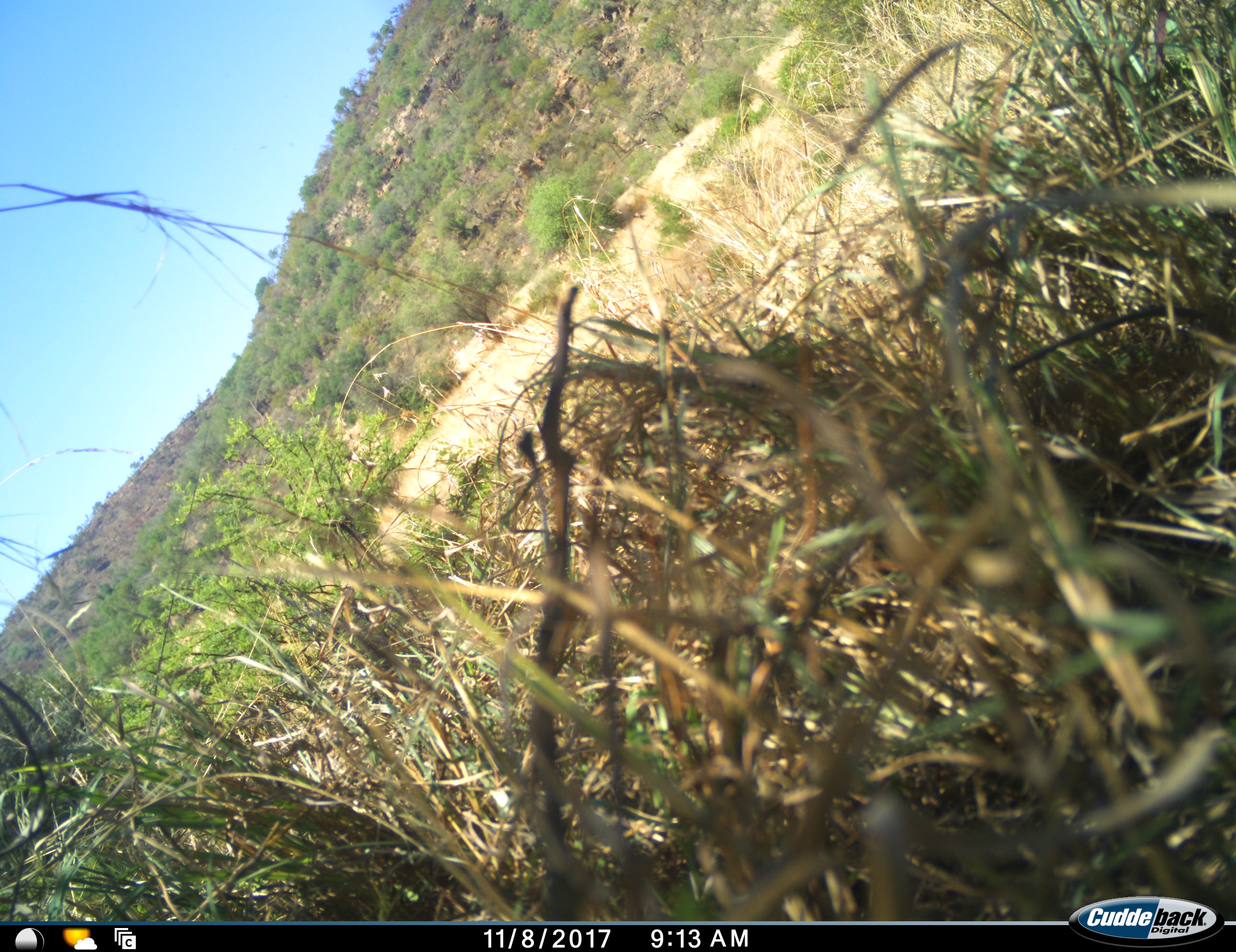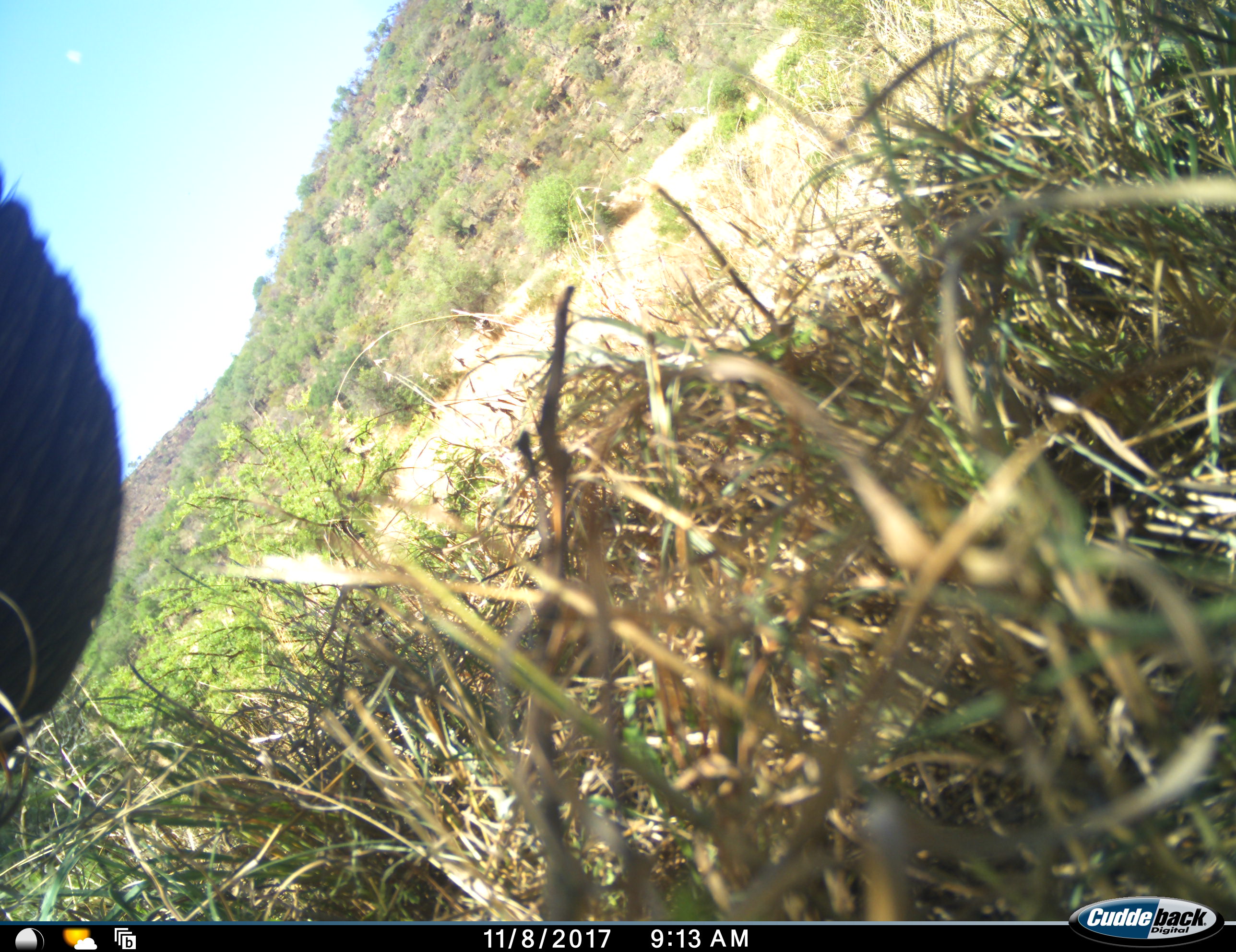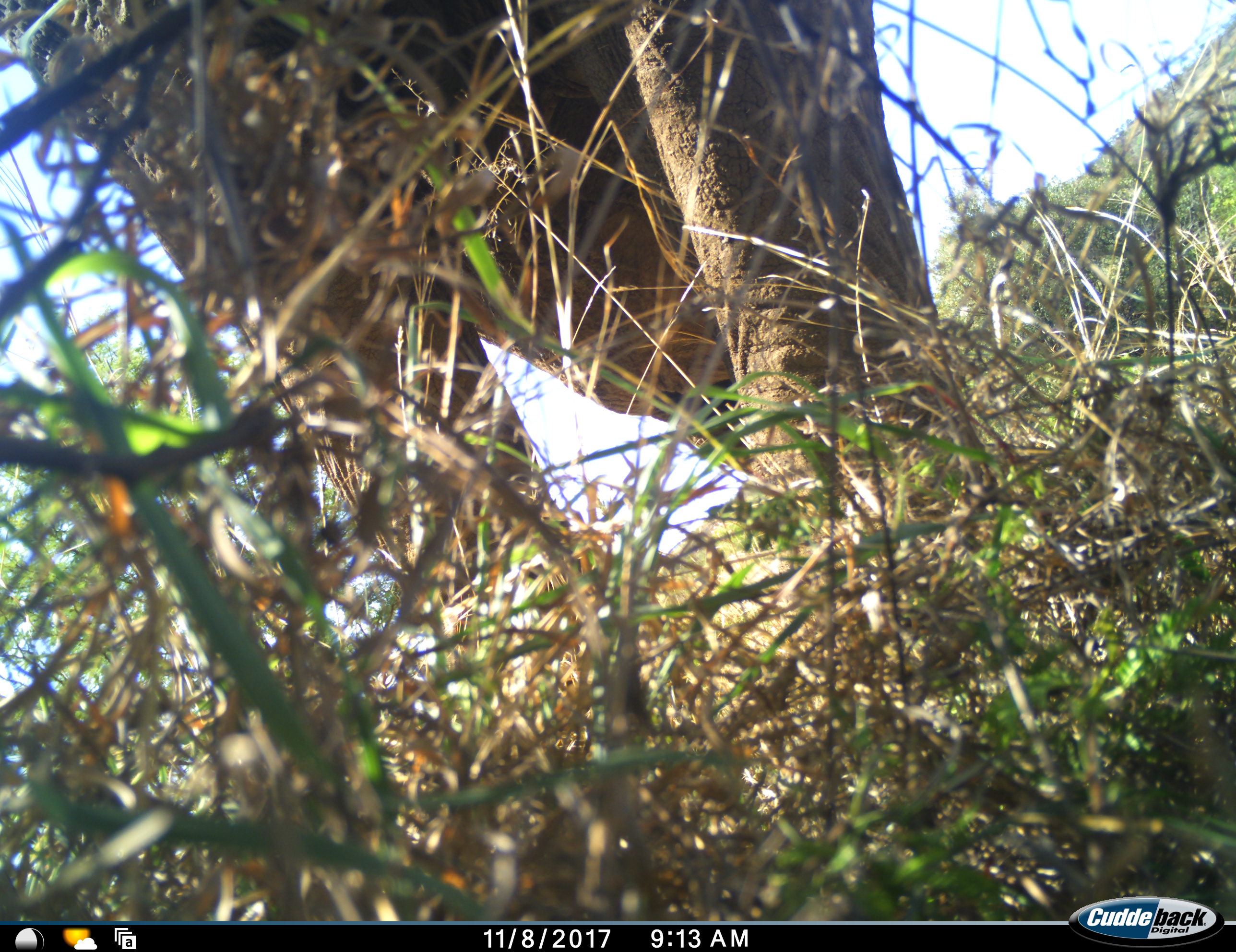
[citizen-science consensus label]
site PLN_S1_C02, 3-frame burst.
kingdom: Animalia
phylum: Chordata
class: Mammalia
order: Proboscidea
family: Elephantidae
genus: Loxodonta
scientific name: Loxodonta africana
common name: african bush elephant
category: elephant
Elephant (african bush elephant) (Loxodonta africana), count 1. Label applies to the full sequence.